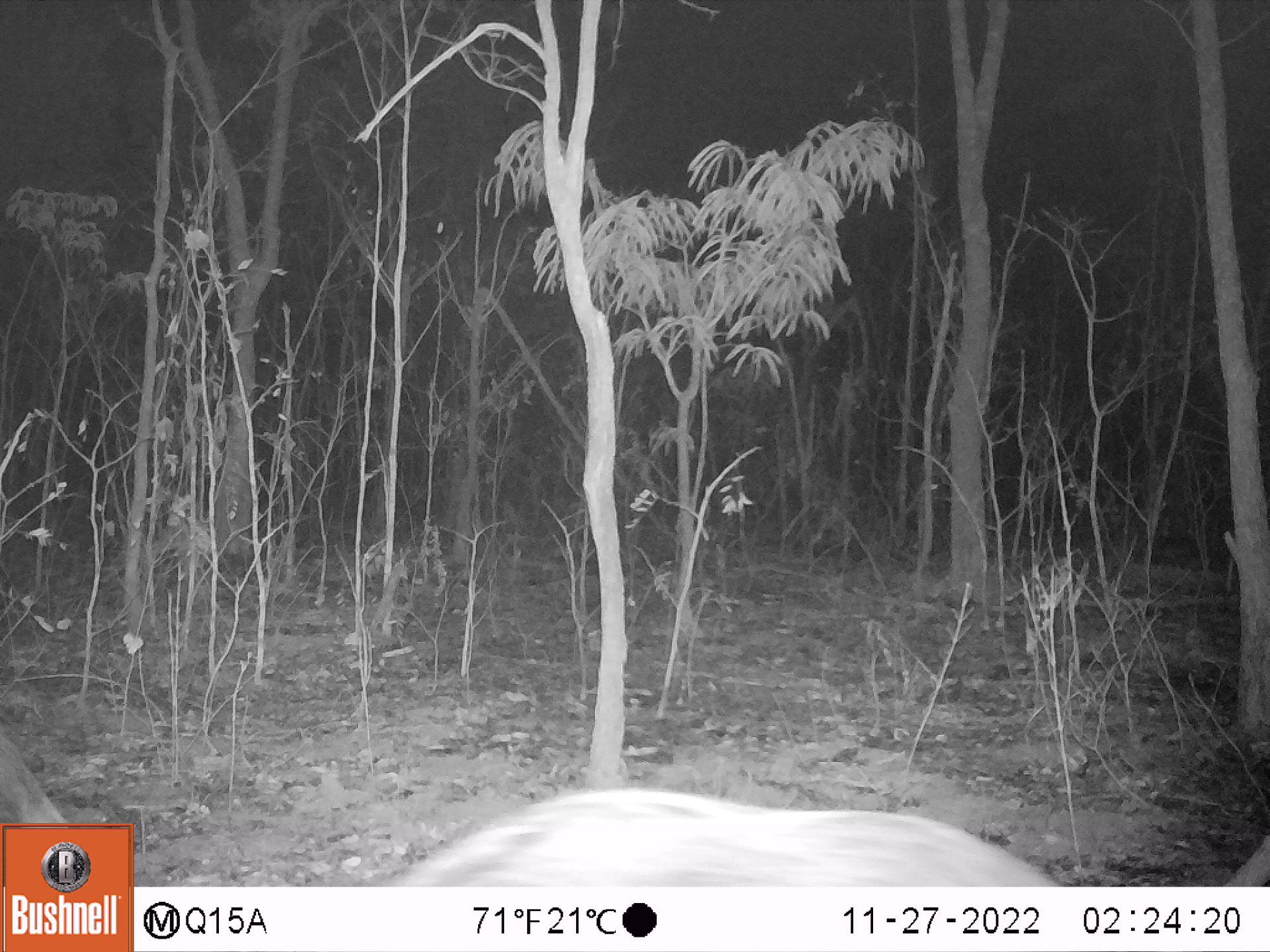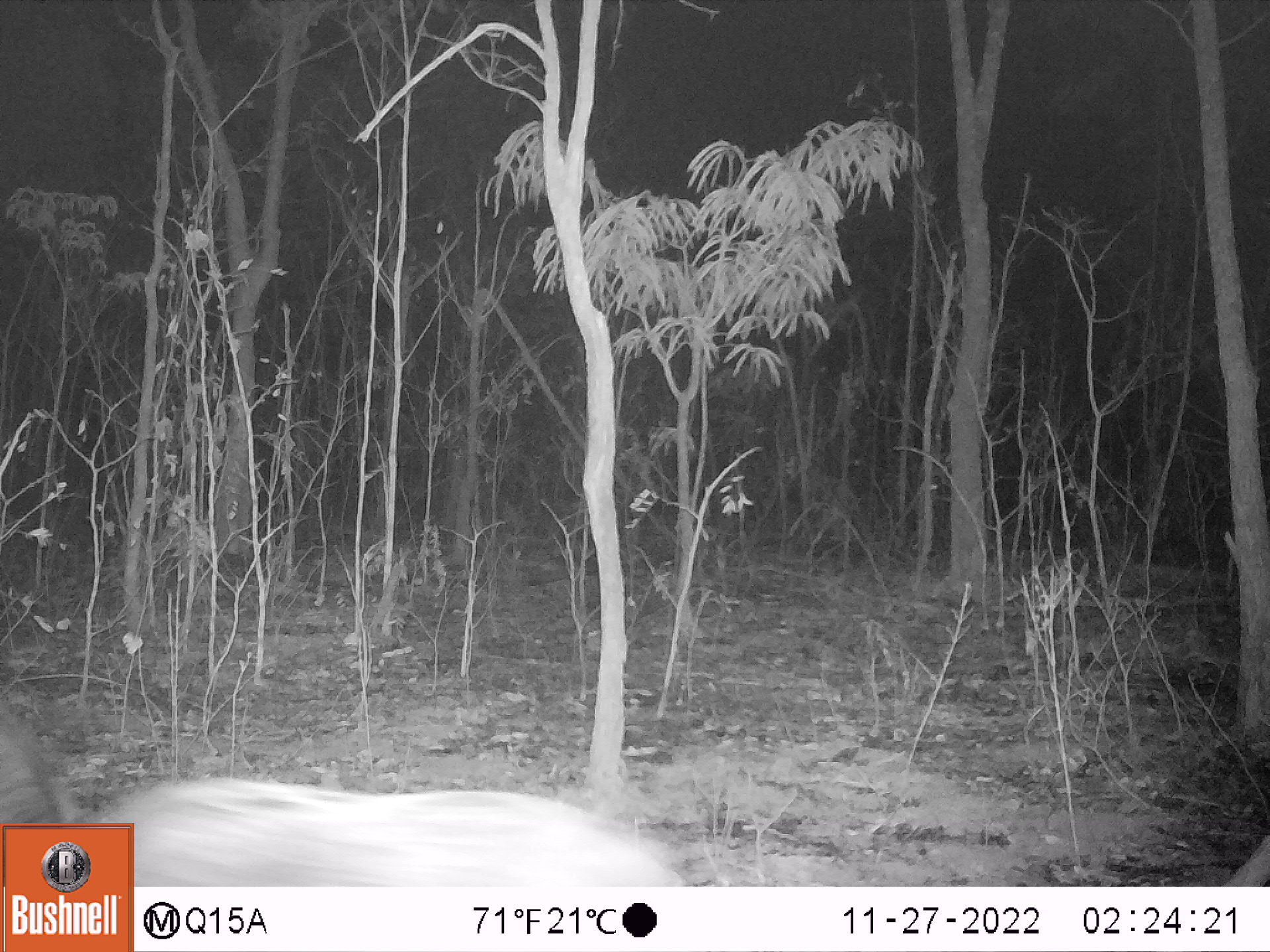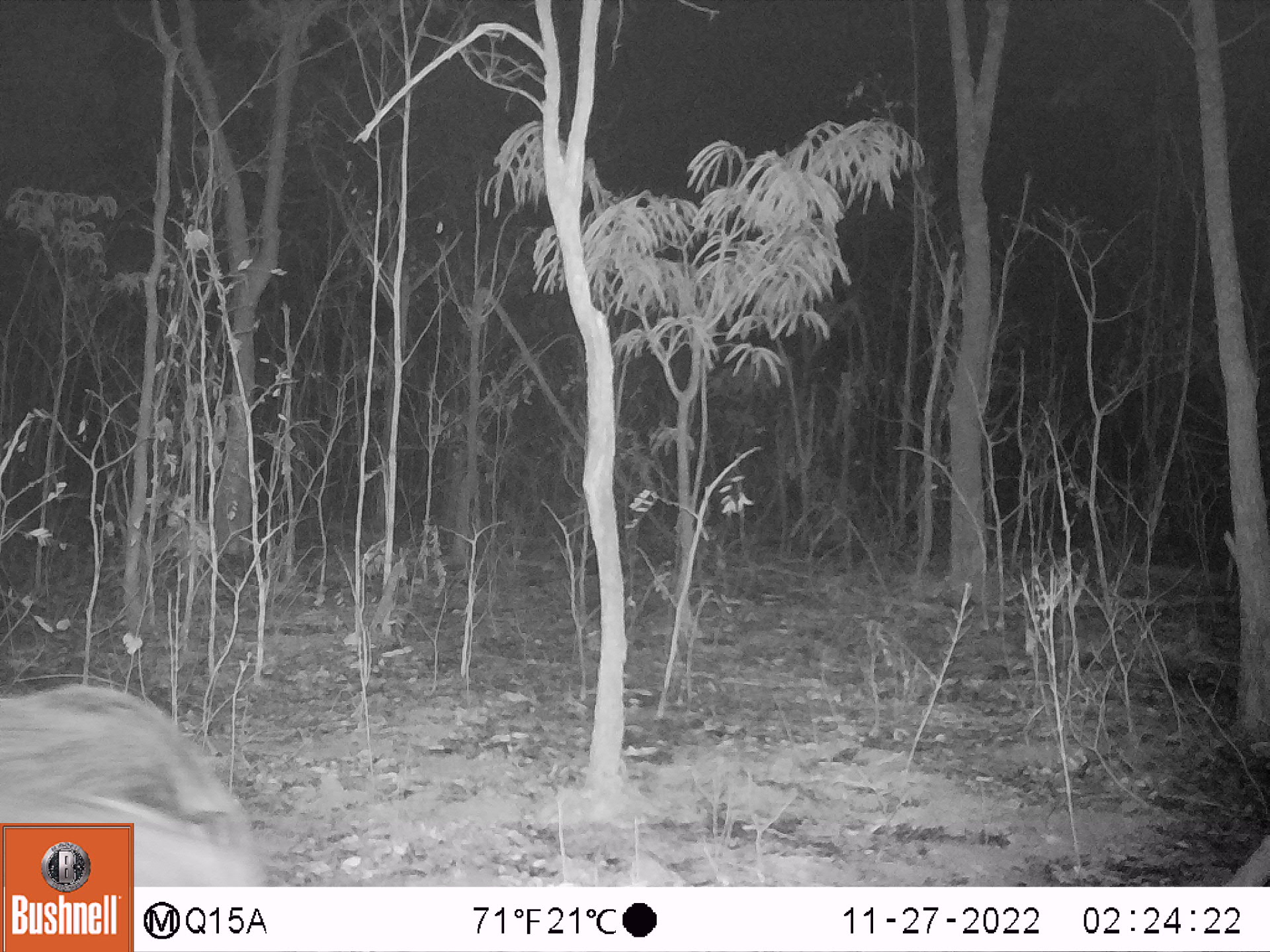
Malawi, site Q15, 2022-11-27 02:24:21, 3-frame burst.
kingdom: Animalia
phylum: Chordata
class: Mammalia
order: Artiodactyla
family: Suidae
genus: Potamochoerus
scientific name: Potamochoerus larvatus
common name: bushpig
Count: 1.